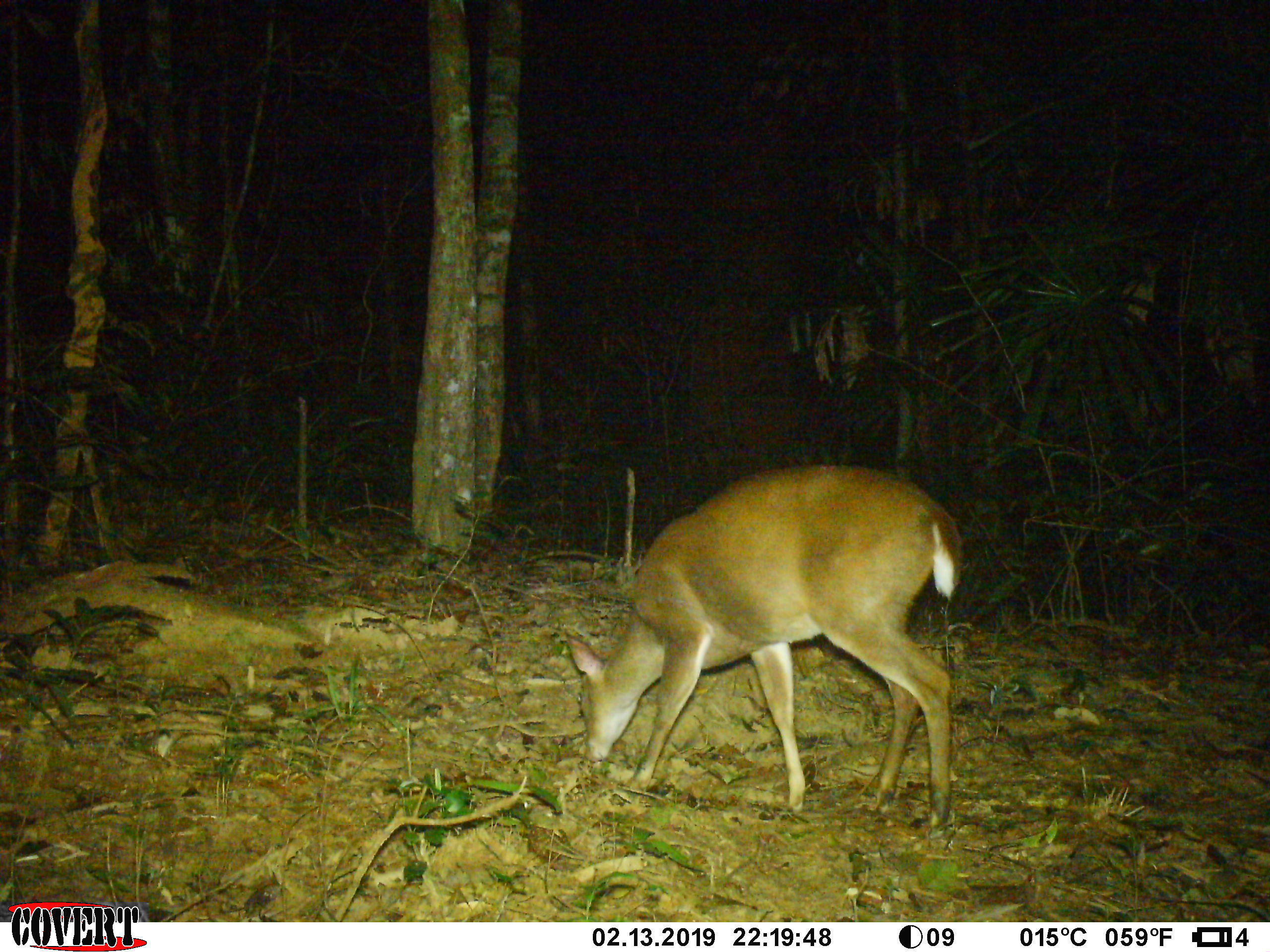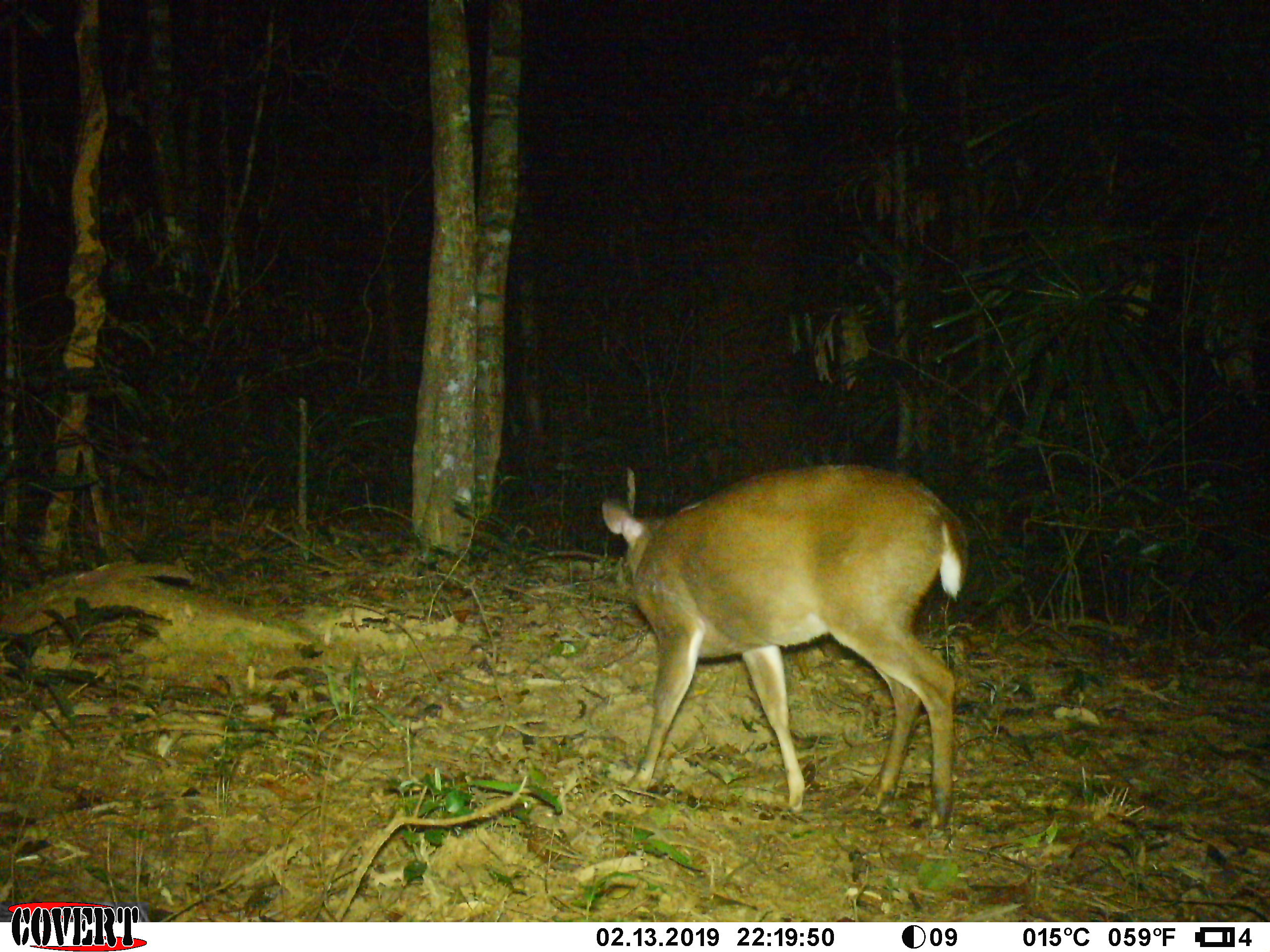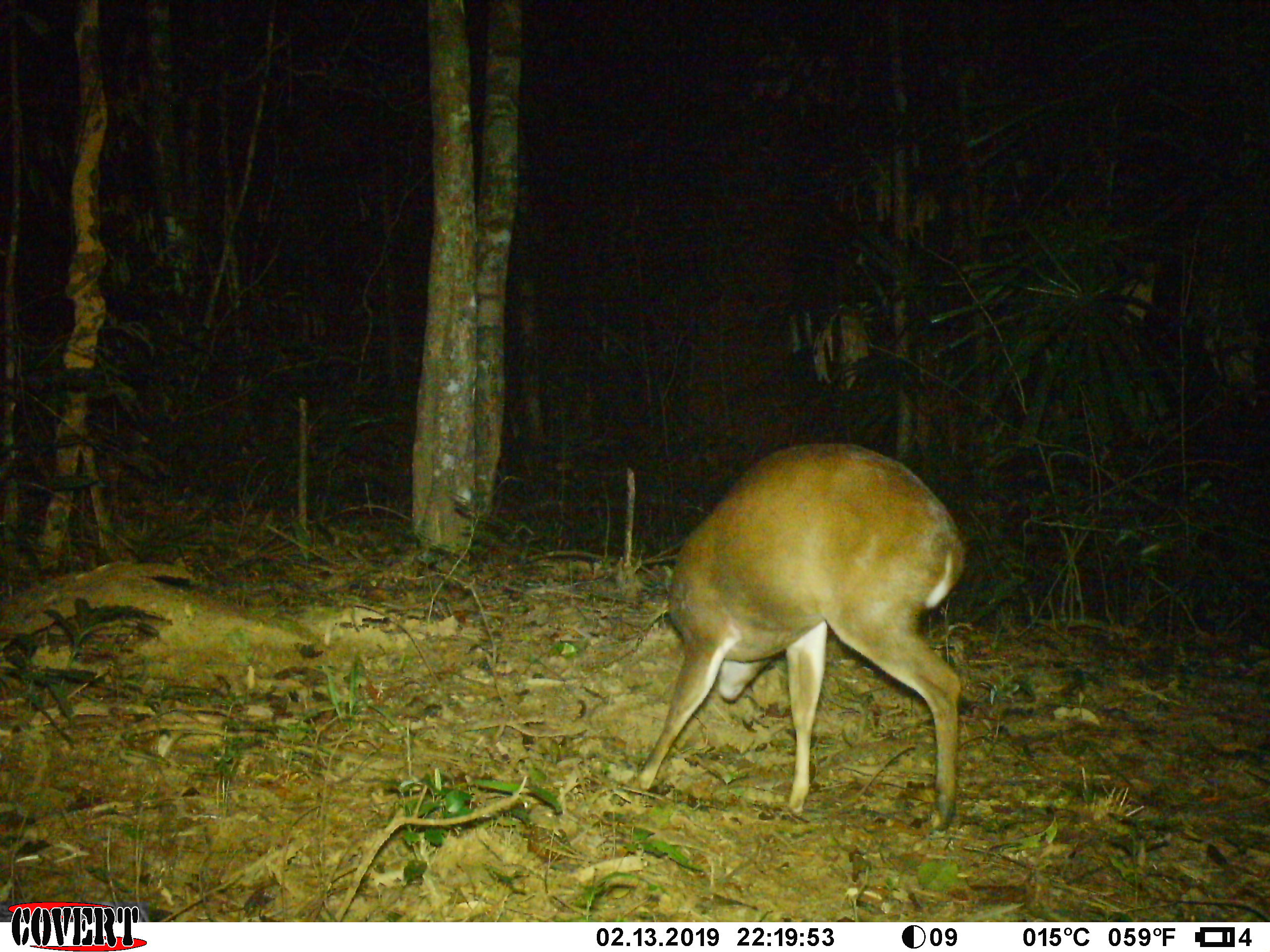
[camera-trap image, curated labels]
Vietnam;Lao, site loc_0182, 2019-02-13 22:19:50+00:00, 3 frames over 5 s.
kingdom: Animalia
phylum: Chordata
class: Mammalia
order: Artiodactyla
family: Cervidae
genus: Muntiacus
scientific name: Muntiacus vuquangensis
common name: large-antlered muntjac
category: large antlered muntjac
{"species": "large antlered muntjac (large-antlered muntjac) (Muntiacus vuquangensis)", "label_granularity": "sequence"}